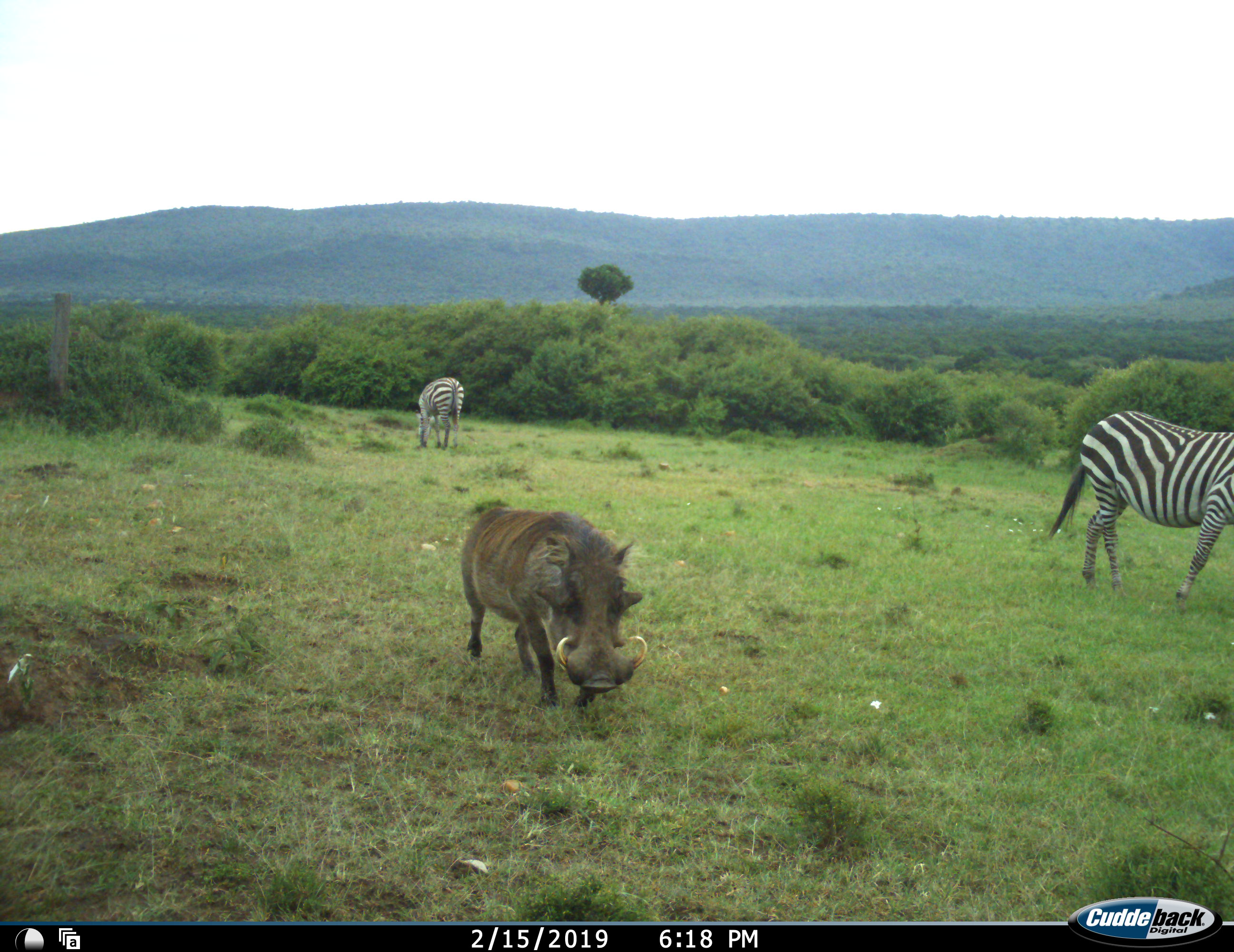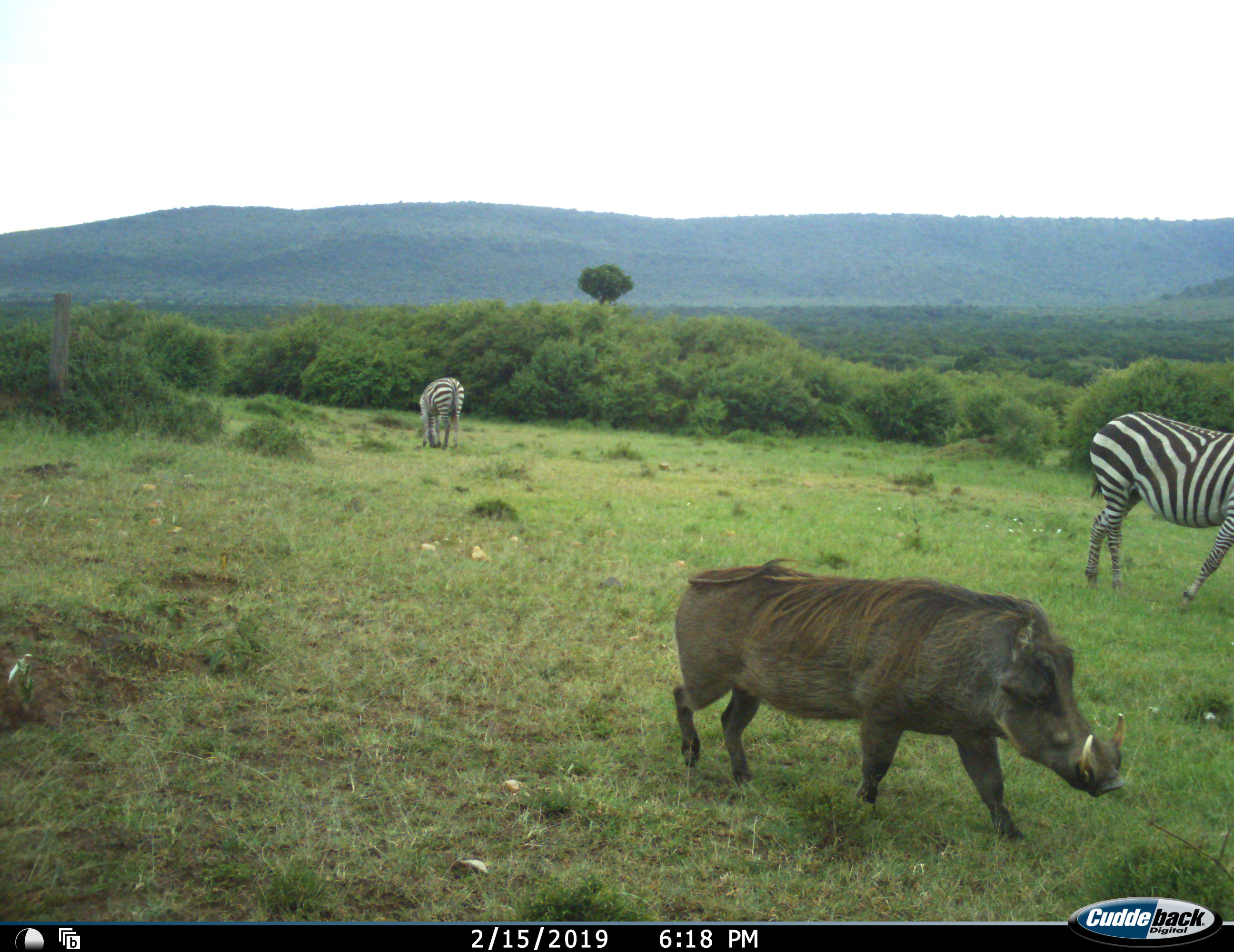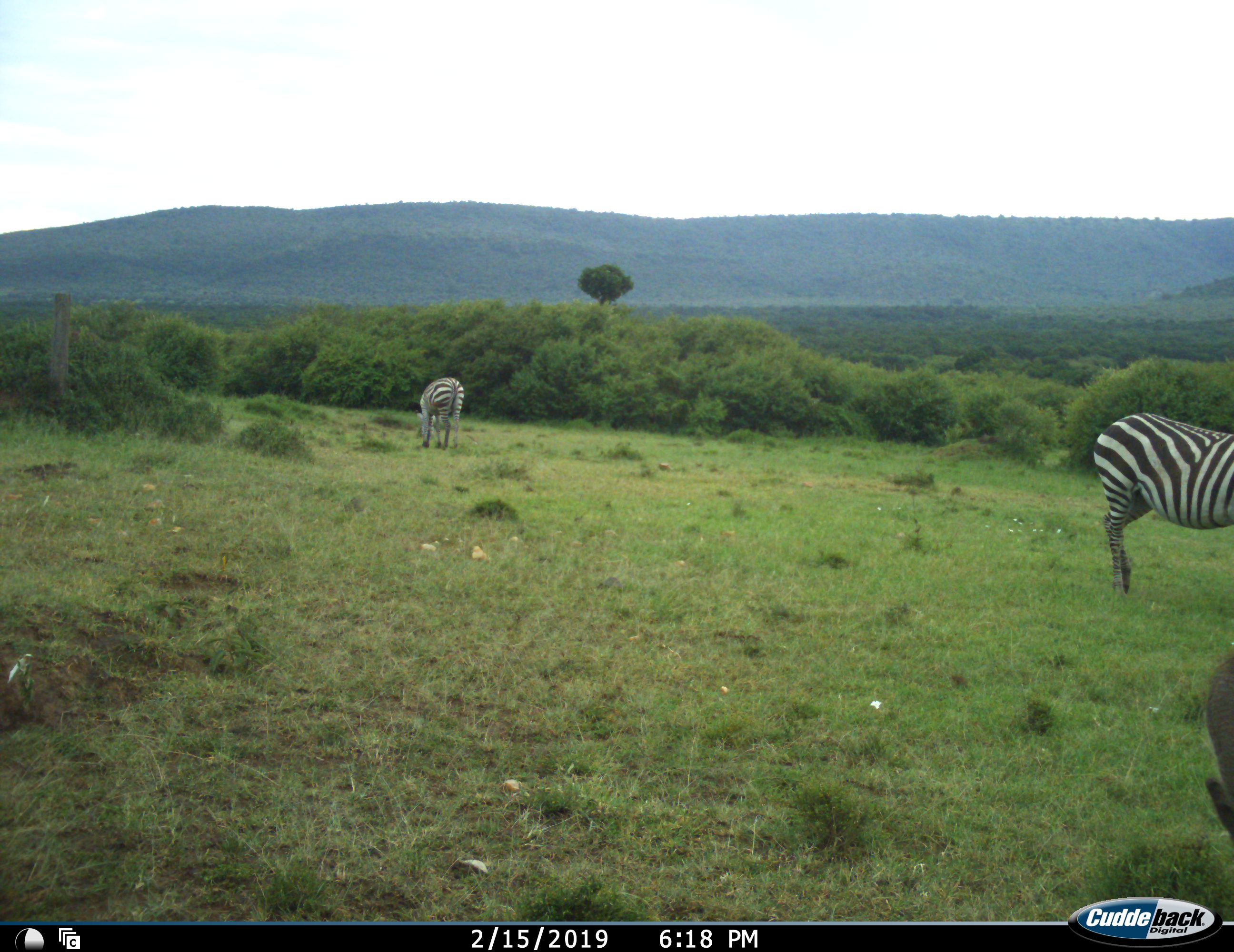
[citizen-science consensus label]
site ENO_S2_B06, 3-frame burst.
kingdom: Animalia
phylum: Chordata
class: Mammalia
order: Artiodactyla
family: Suidae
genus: Phacochoerus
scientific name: Phacochoerus africanus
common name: warthog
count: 1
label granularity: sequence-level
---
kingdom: Animalia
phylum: Chordata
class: Mammalia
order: Perissodactyla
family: Equidae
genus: Equus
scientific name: Equus quagga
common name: plains zebra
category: zebraplains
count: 2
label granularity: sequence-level